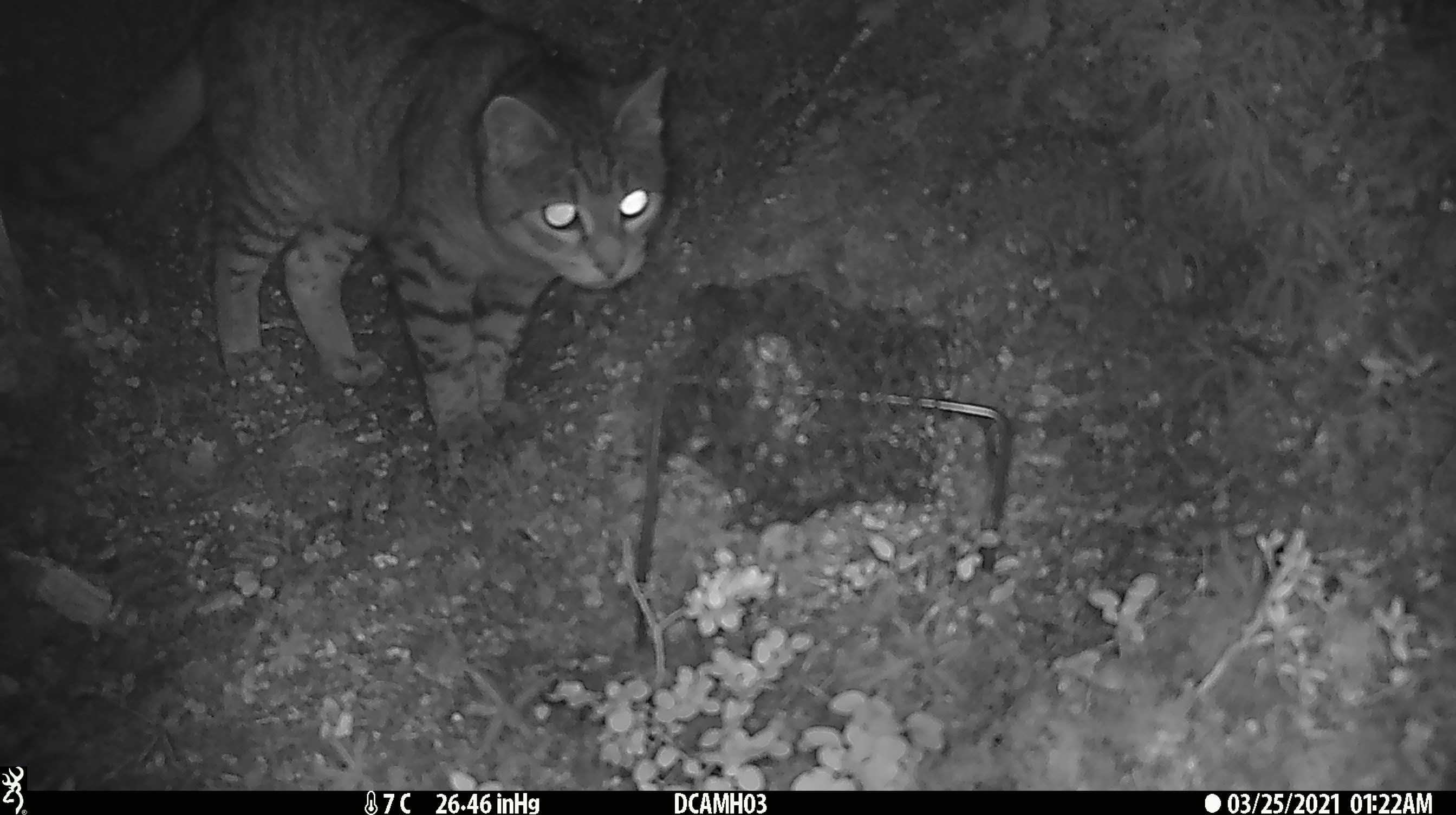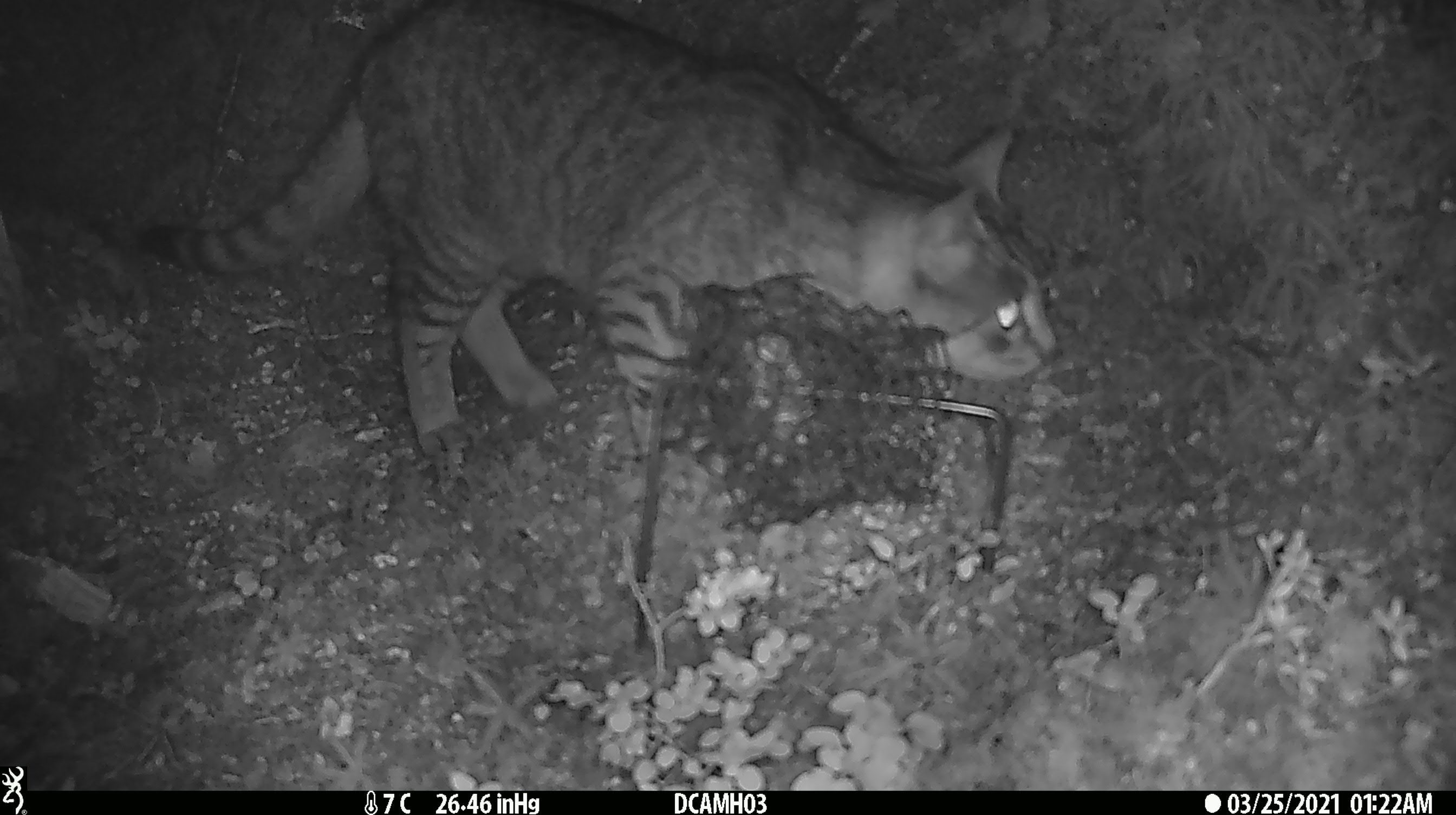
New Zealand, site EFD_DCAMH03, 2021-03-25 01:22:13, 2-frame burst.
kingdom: Animalia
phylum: Chordata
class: Mammalia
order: Carnivora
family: Felidae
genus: Felis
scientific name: Felis catus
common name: domestic cat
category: cat